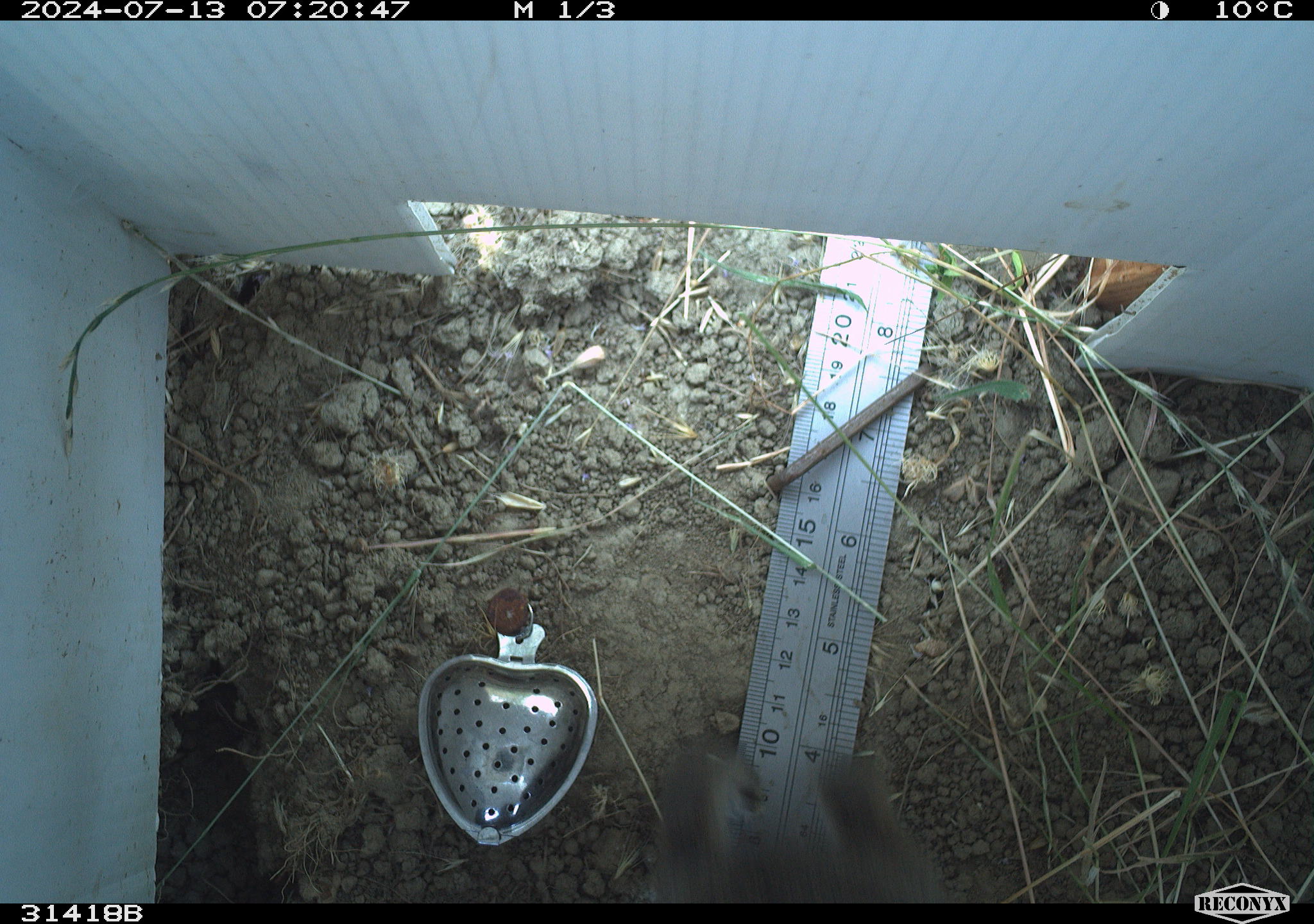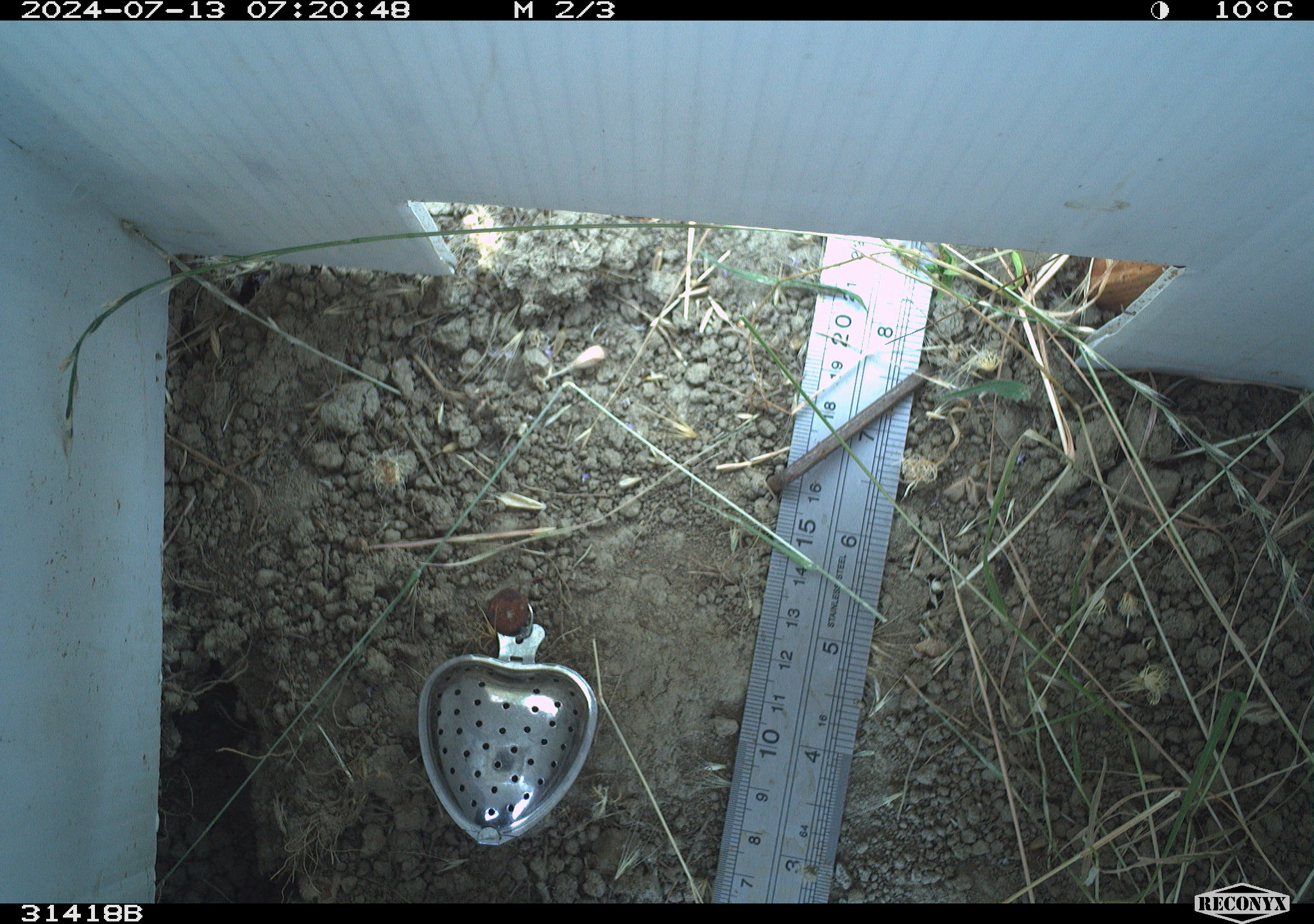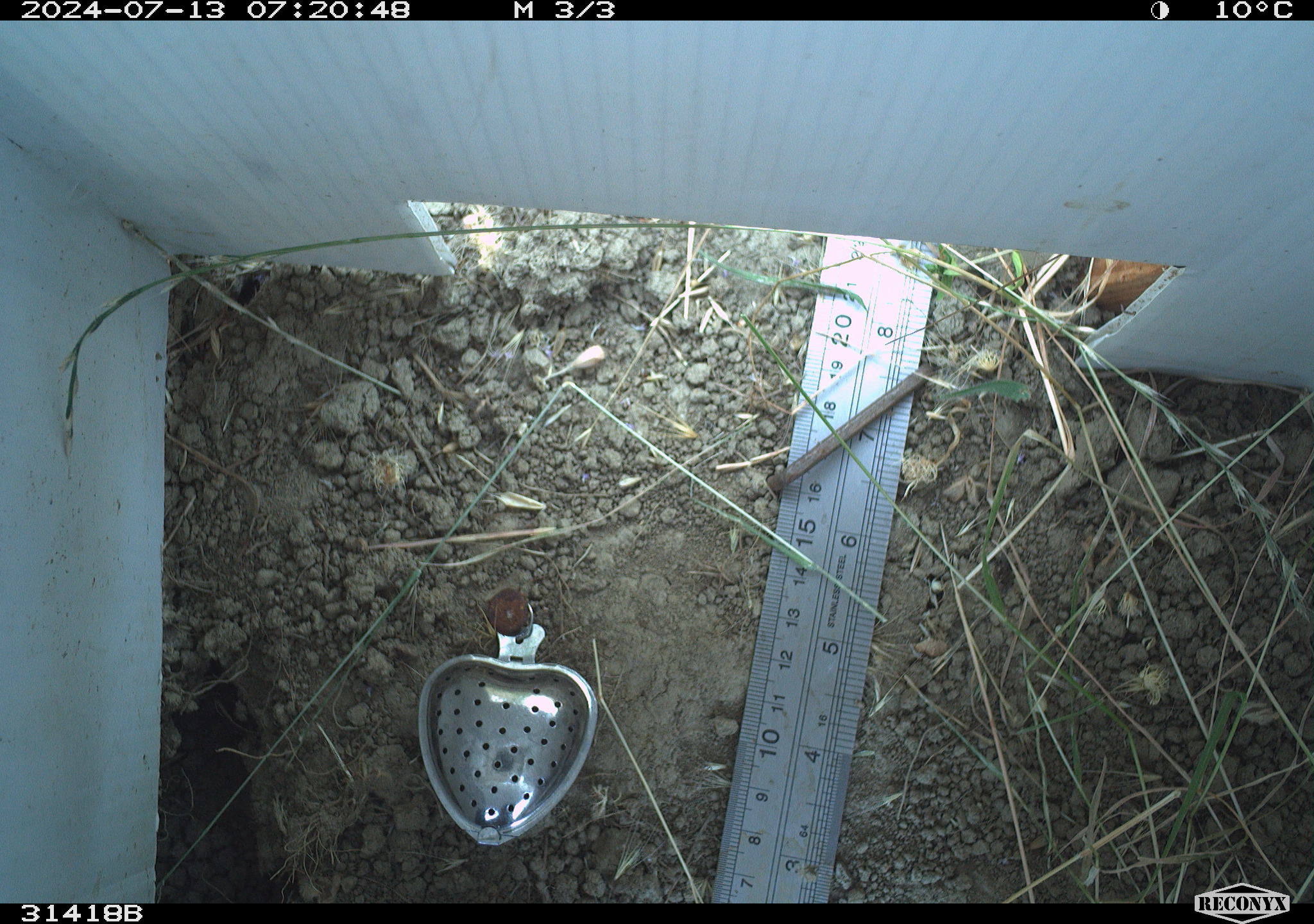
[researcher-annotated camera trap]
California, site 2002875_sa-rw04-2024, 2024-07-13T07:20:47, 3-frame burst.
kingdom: Animalia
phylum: Chordata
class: Mammalia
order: Lagomorpha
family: Leporidae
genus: Sylvilagus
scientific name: Sylvilagus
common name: cottontail rabbits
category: sylvilagus species